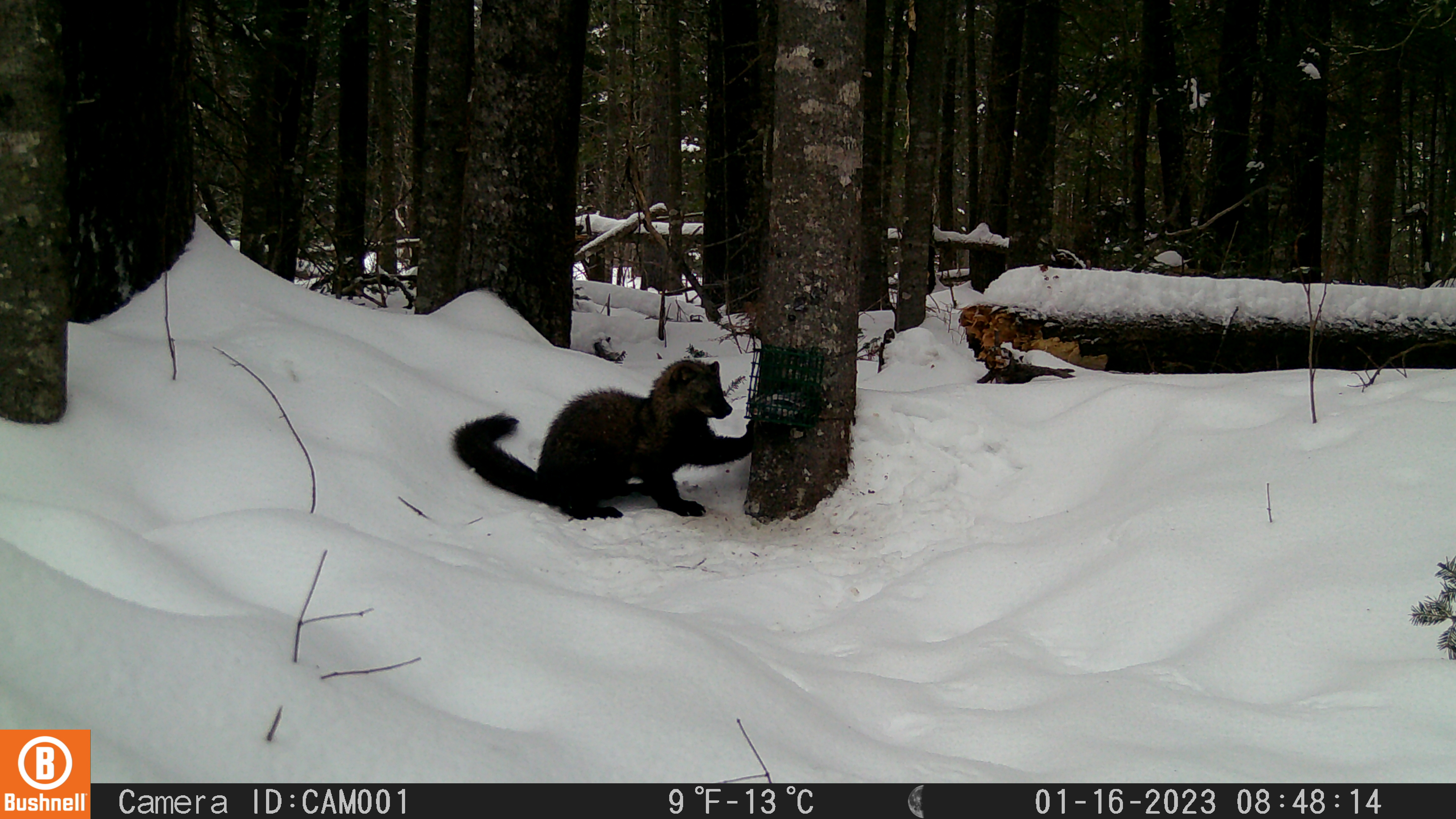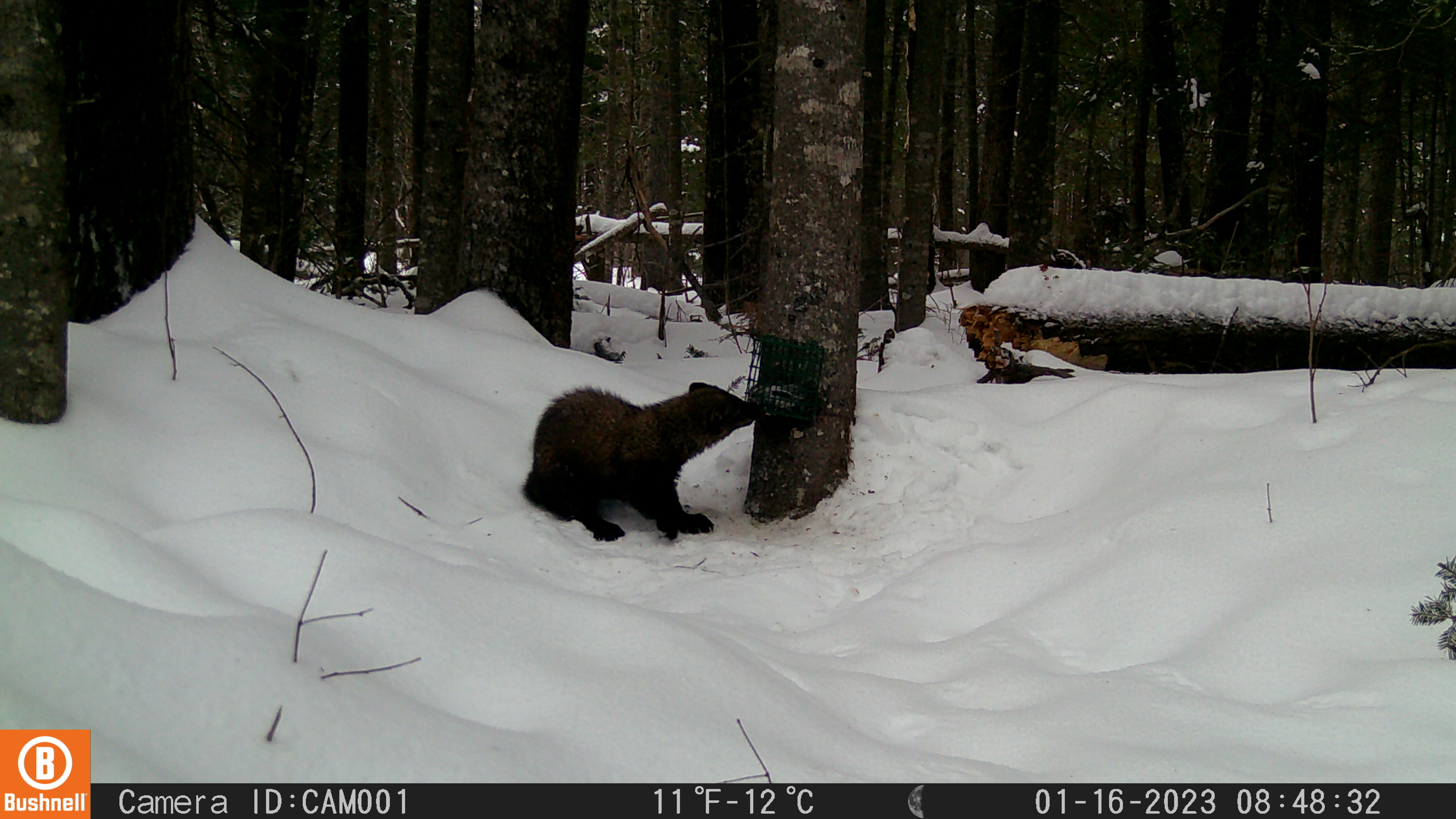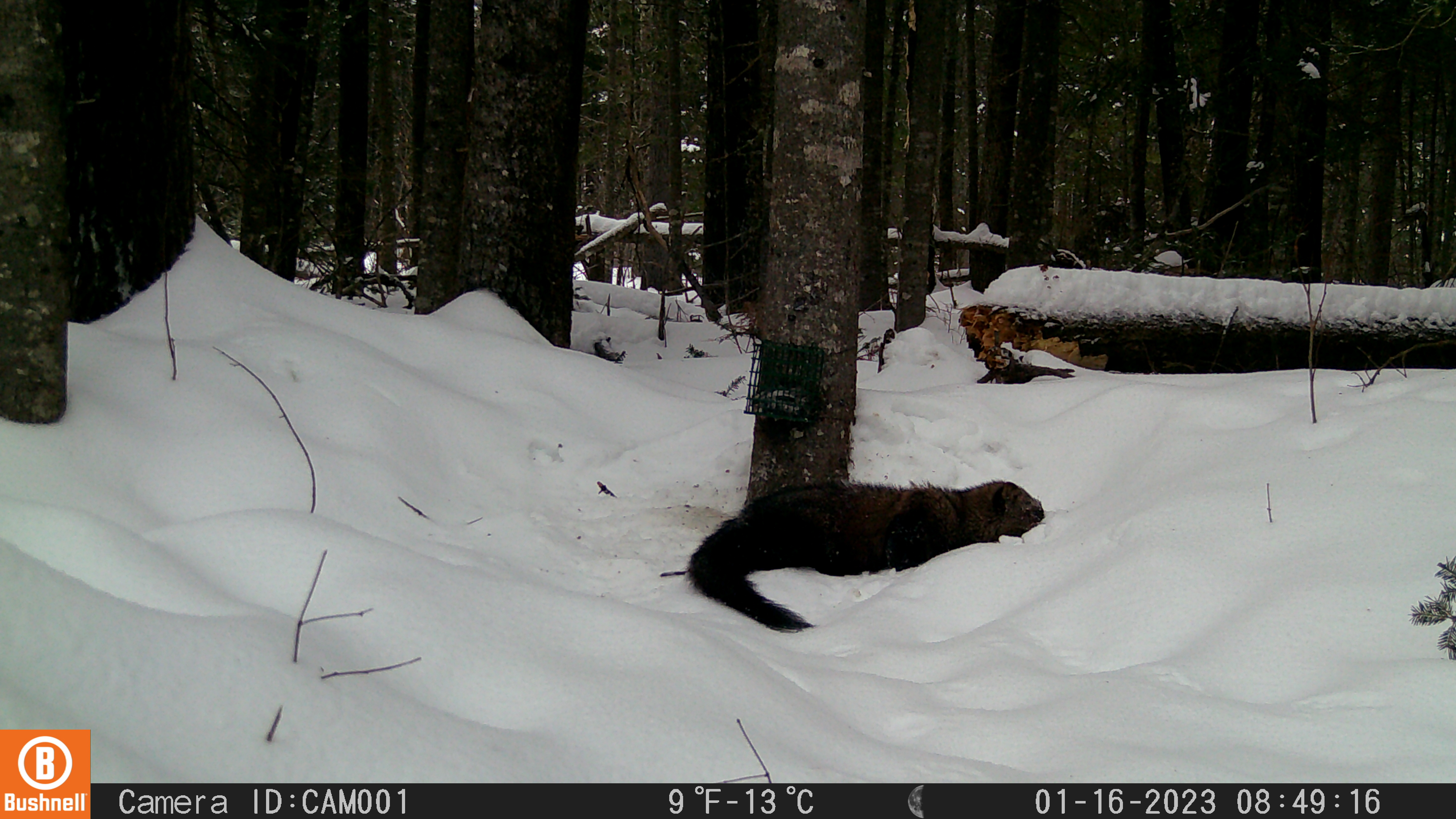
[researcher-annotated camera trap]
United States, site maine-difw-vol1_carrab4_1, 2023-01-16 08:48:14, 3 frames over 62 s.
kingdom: Animalia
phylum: Chordata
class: Mammalia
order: Carnivora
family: Mustelidae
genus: Pekania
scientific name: Pekania pennanti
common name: fisher